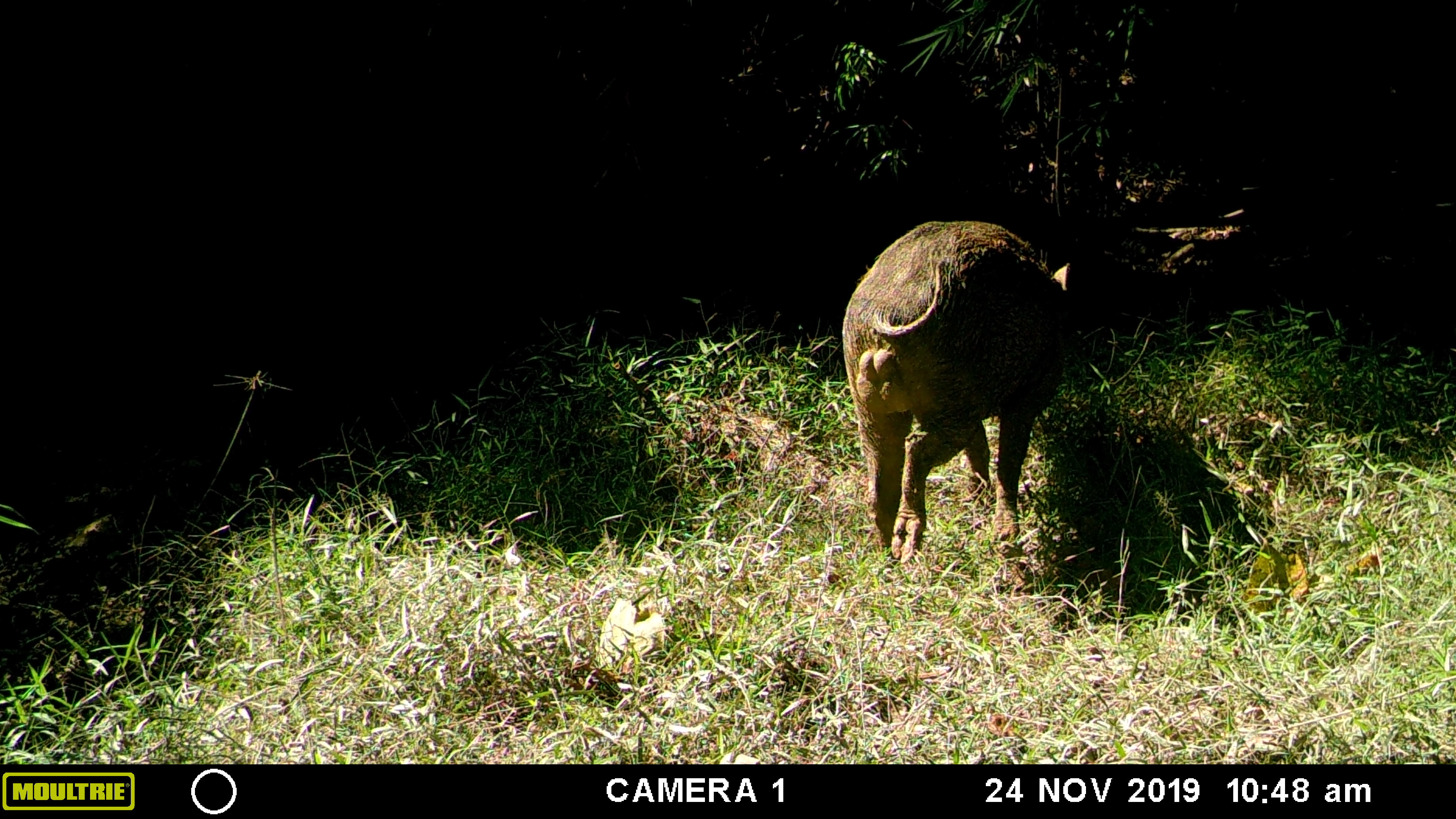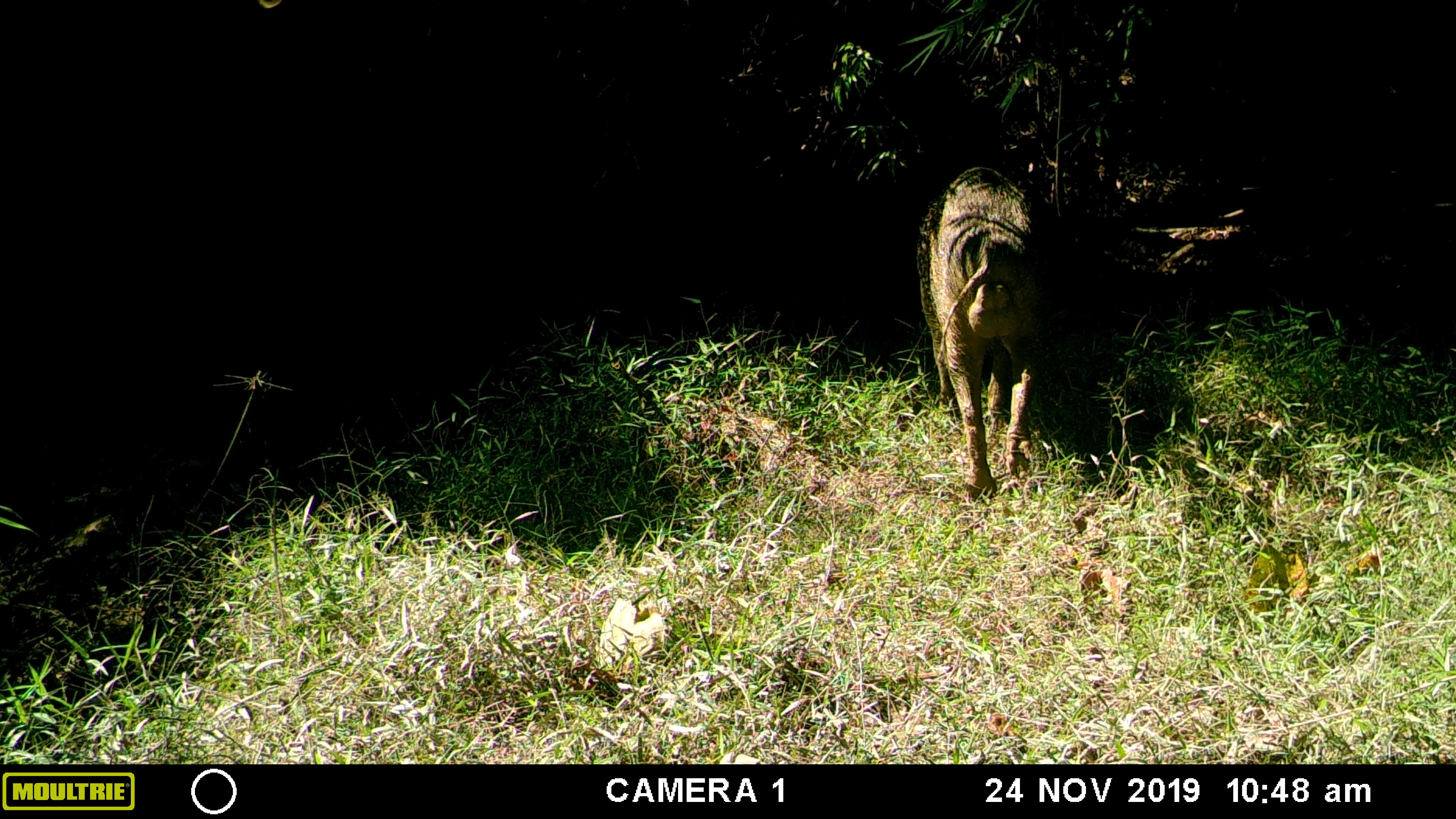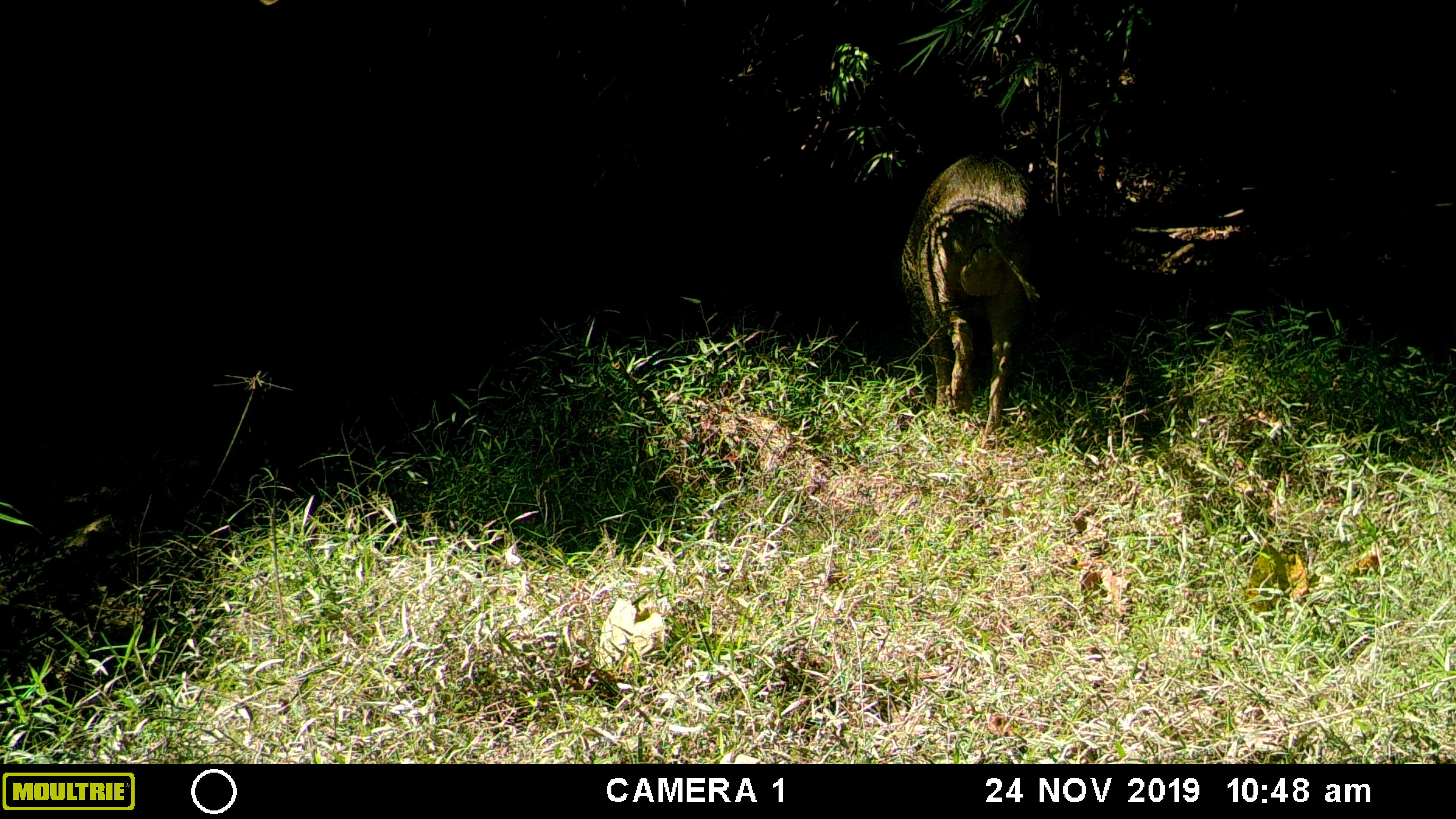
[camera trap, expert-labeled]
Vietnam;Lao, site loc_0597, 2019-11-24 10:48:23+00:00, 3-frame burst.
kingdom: Animalia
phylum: Chordata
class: Mammalia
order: Artiodactyla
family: Suidae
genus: Sus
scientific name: Sus scrofa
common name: eurasian wild pig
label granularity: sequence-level